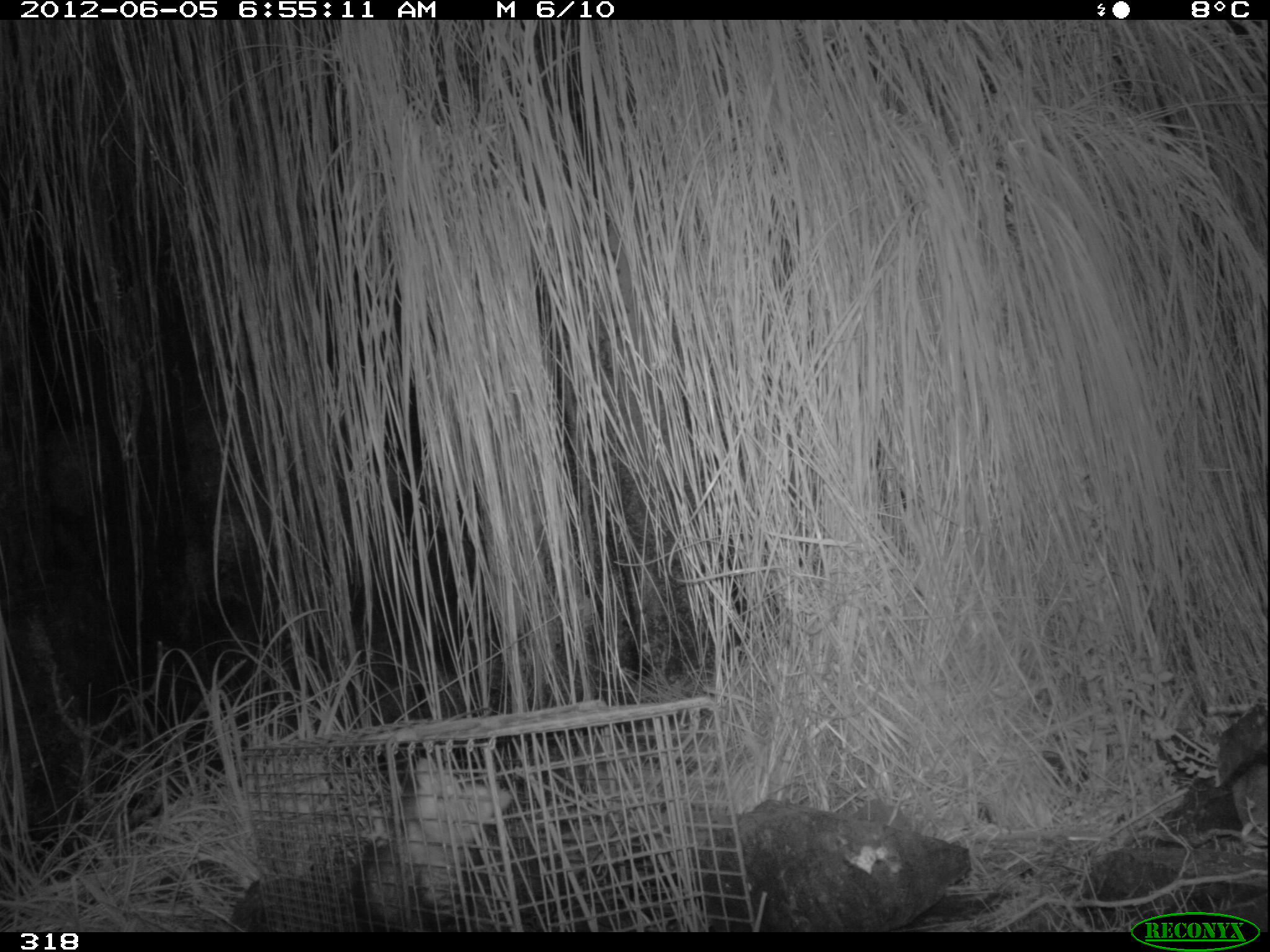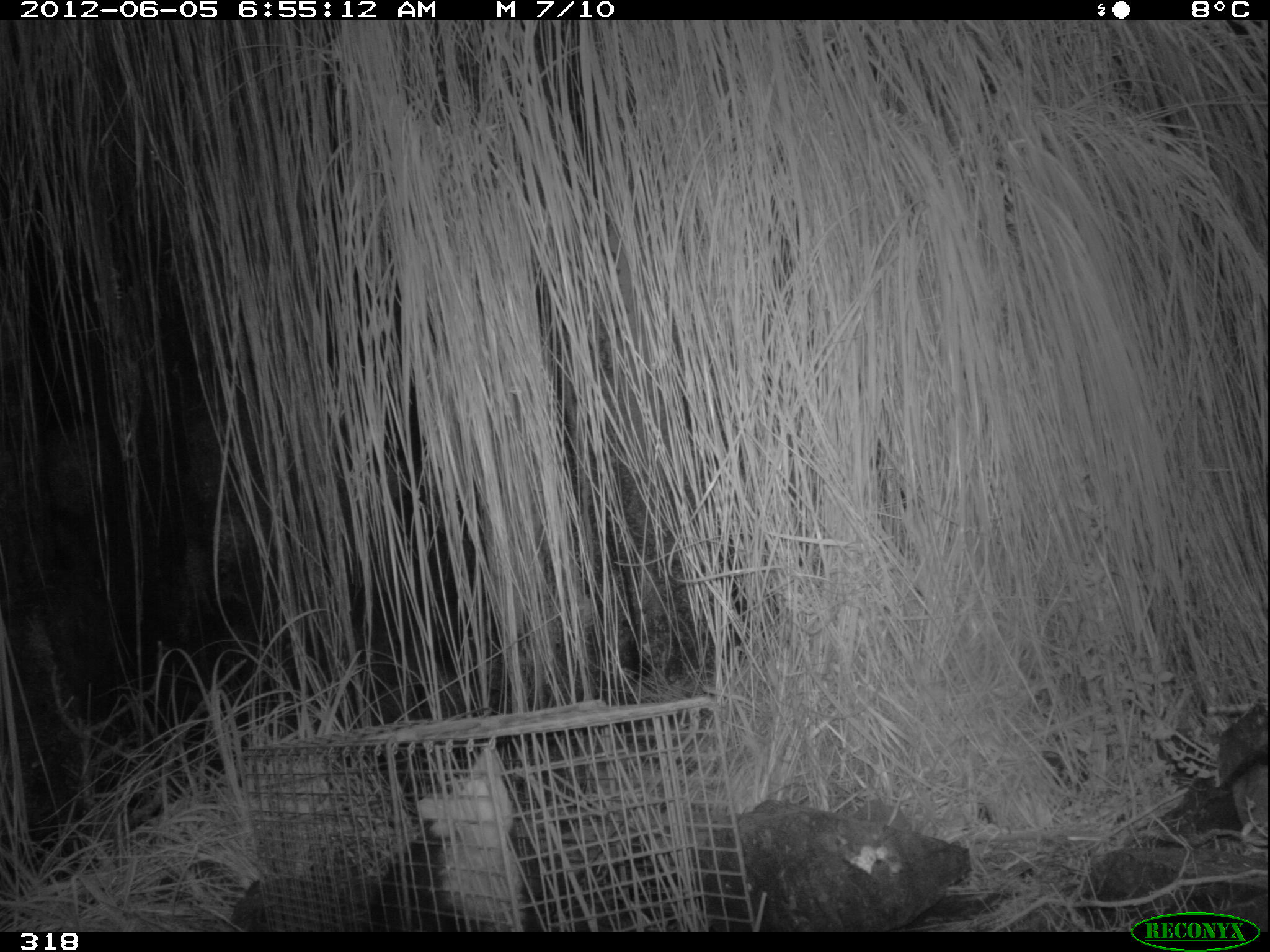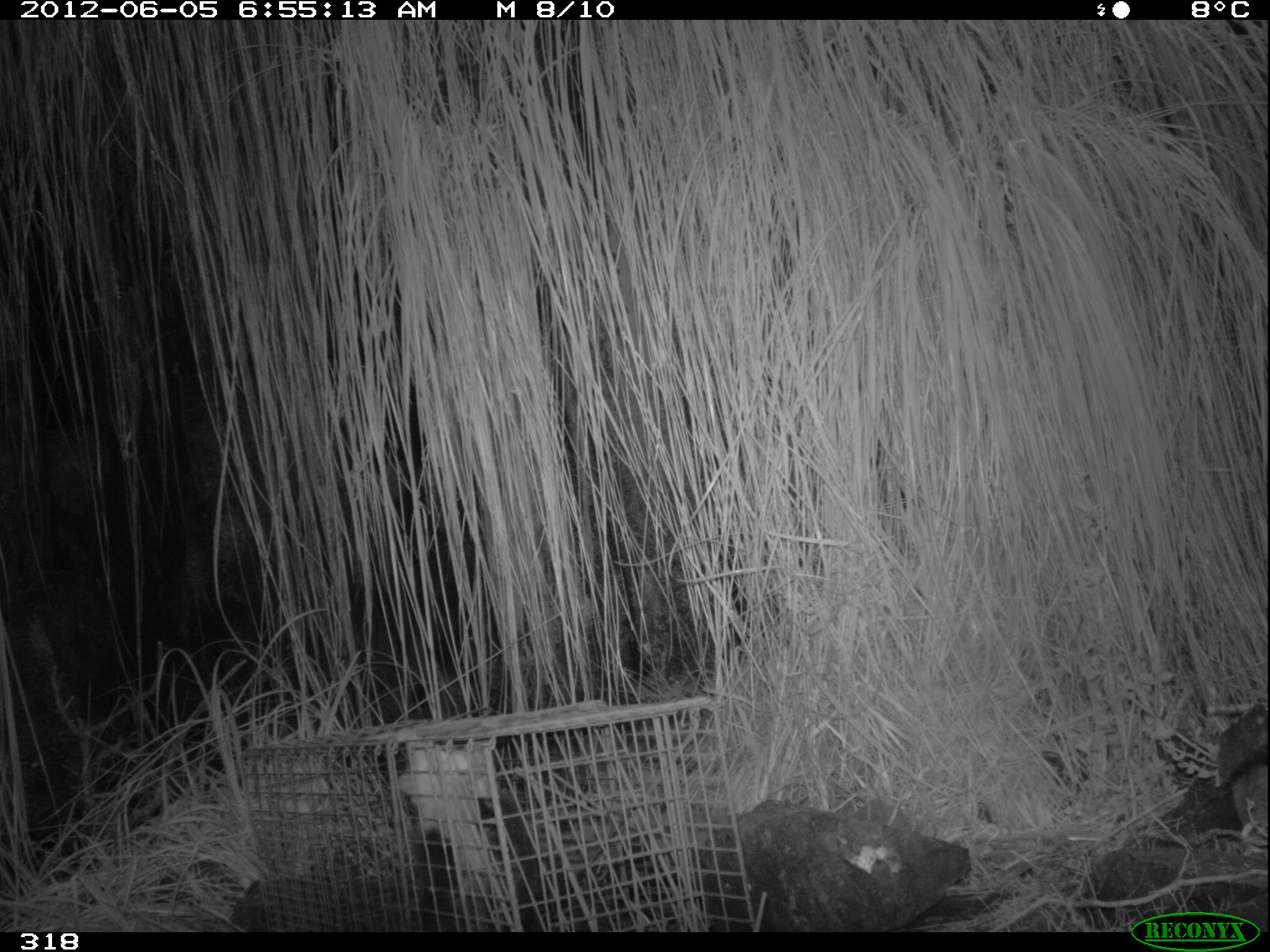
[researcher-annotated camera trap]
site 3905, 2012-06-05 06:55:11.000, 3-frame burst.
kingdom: Animalia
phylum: Chordata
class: Mammalia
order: Didelphimorphia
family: Didelphidae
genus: Didelphis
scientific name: Didelphis pernigra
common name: andean white-eared opossum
Didelphis pernigra (andean white-eared opossum).